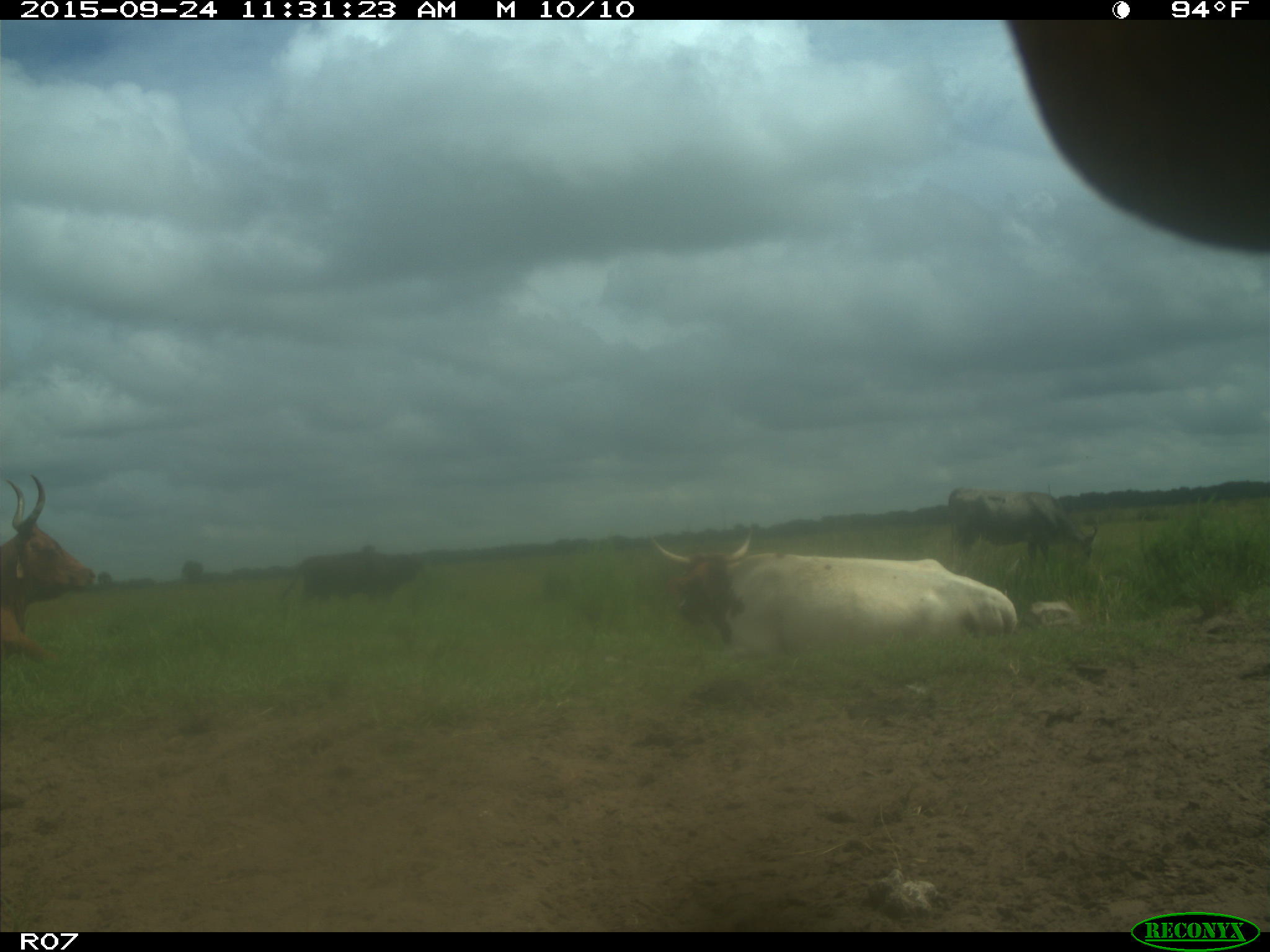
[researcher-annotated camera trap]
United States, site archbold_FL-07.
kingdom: Animalia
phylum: Chordata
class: Mammalia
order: Artiodactyla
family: Bovidae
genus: Bos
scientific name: Bos taurus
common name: domestic cow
Bos taurus (domestic cow).